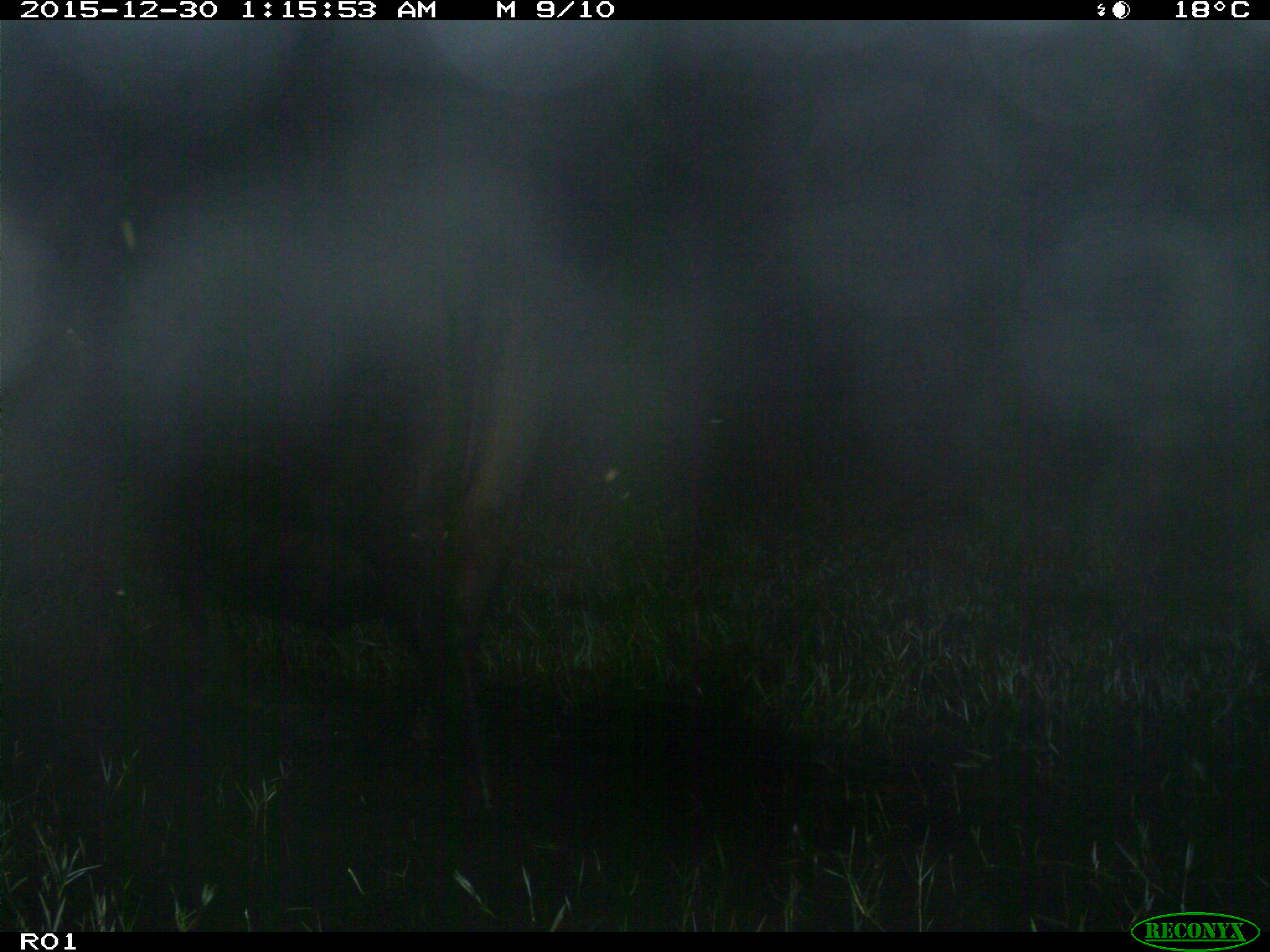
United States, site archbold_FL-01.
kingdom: Animalia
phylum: Chordata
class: Mammalia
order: Artiodactyla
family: Bovidae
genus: Bos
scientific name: Bos taurus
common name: domestic cow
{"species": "Bos taurus (domestic cow)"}